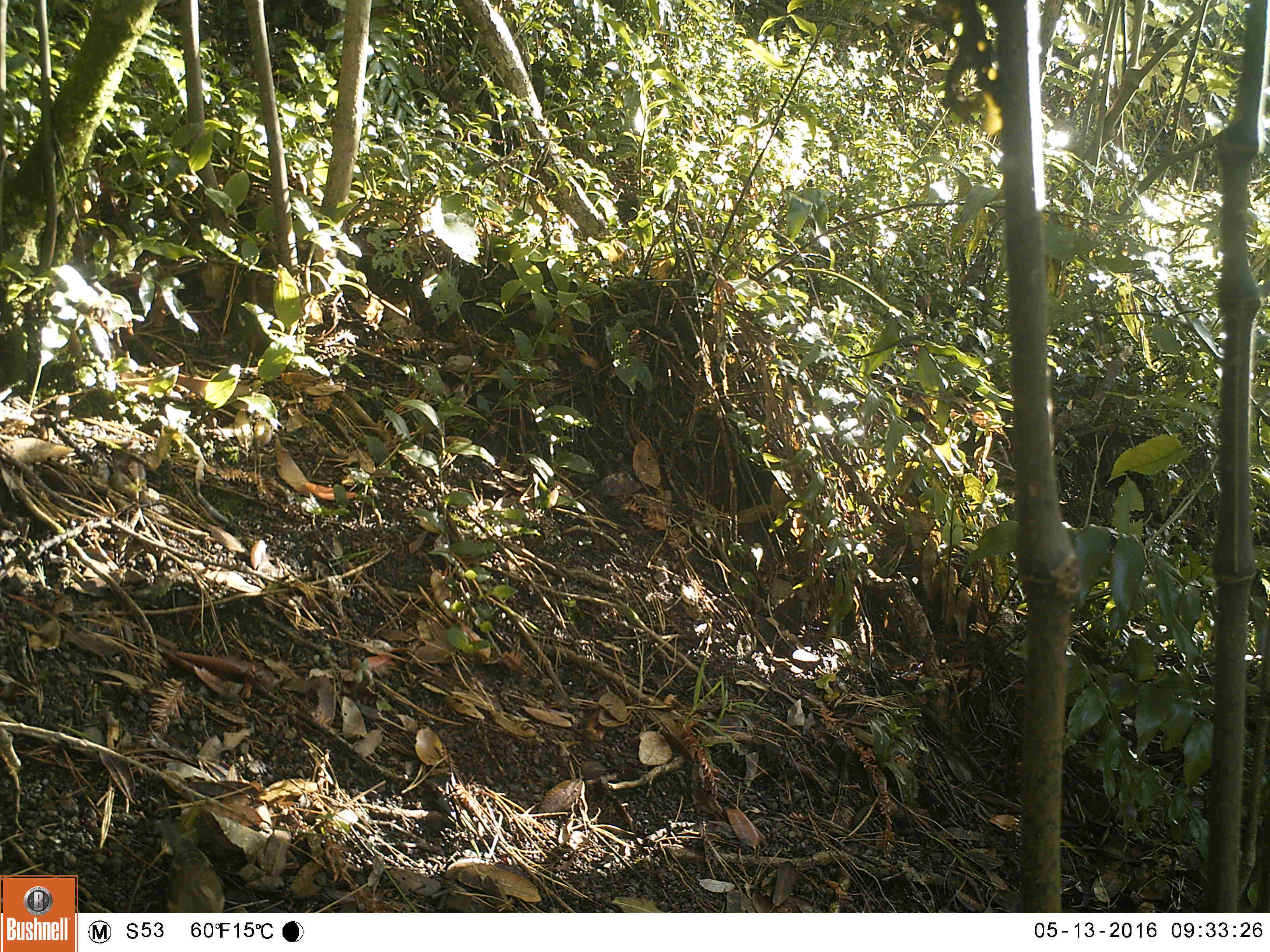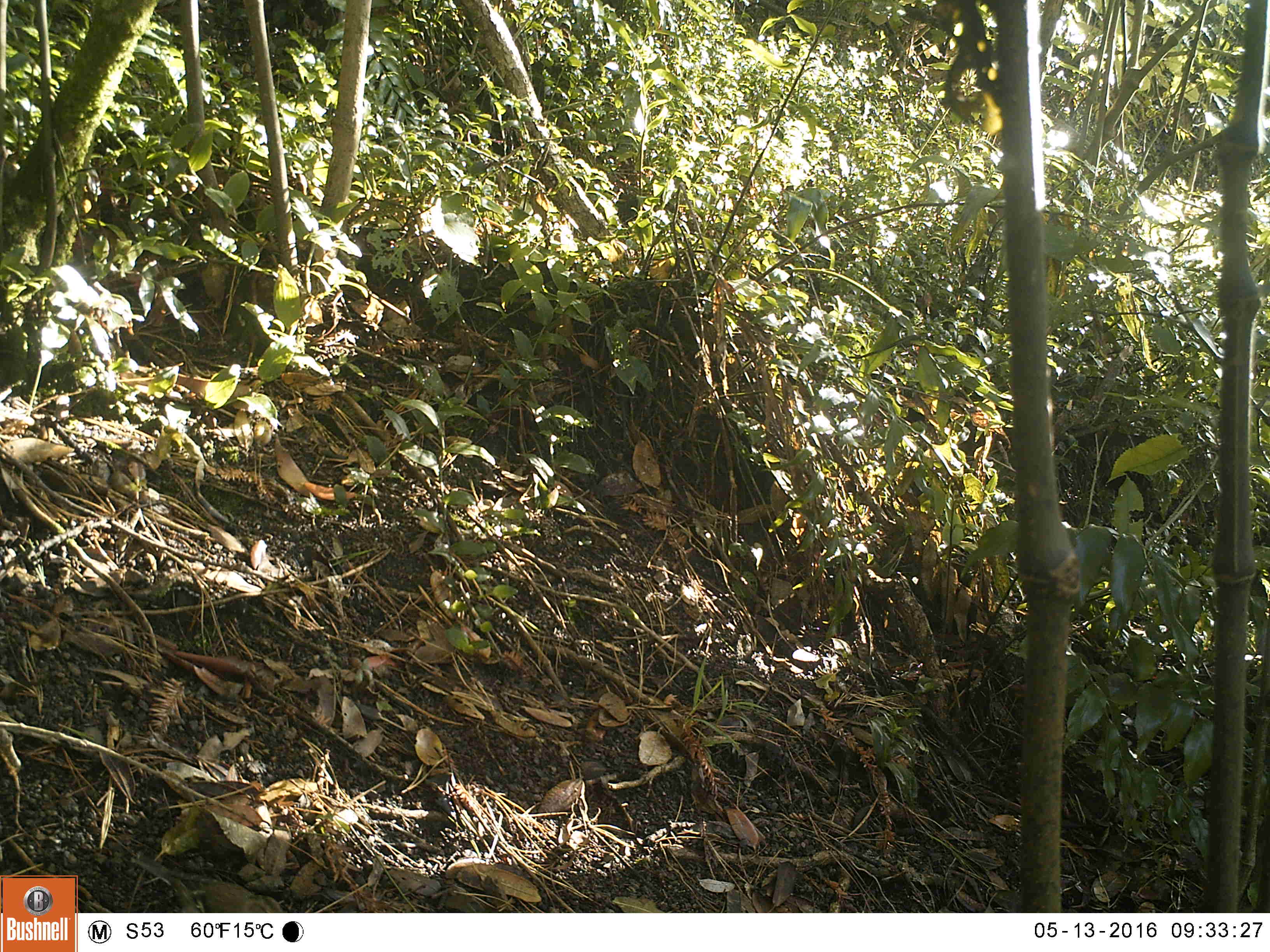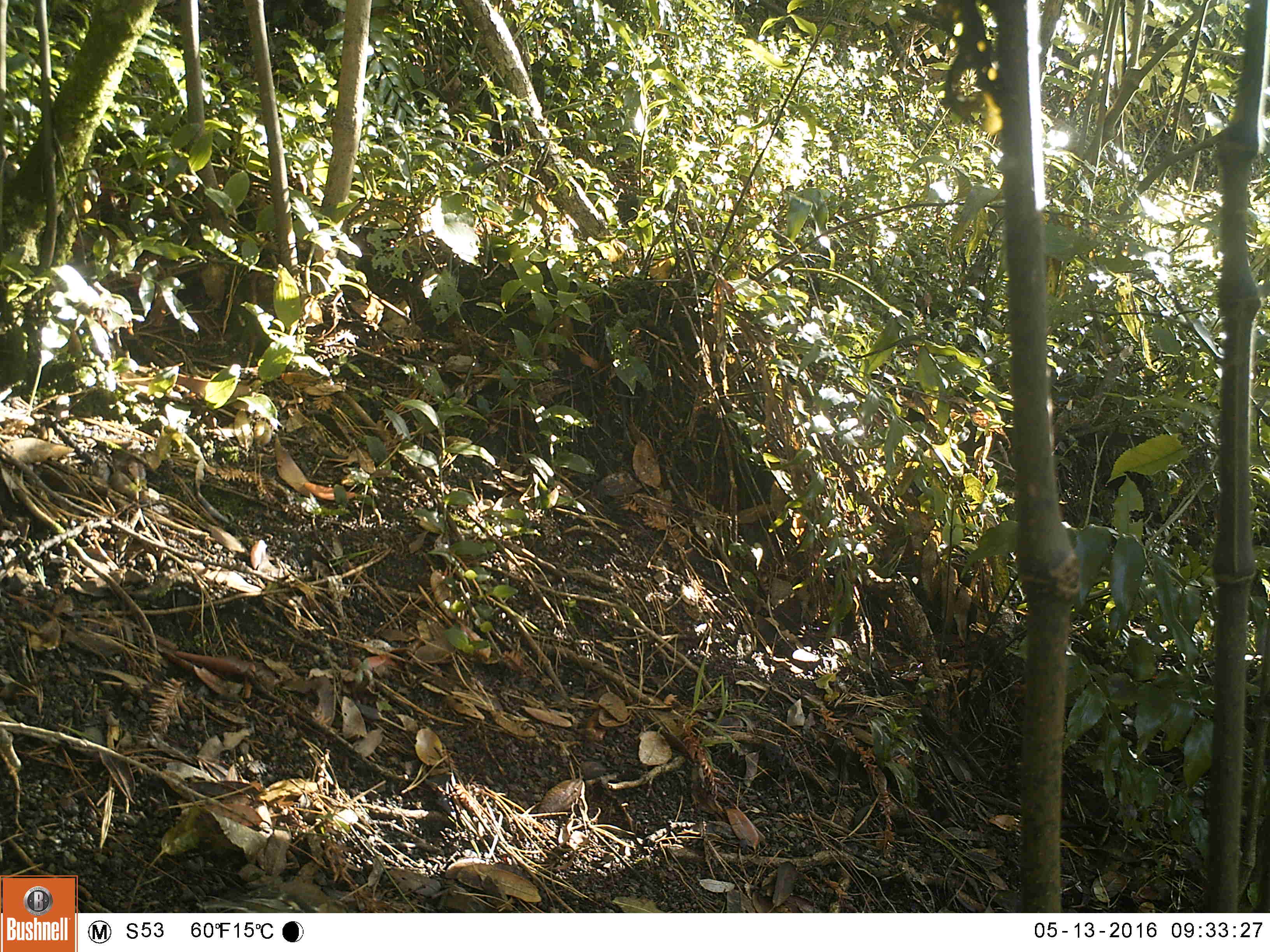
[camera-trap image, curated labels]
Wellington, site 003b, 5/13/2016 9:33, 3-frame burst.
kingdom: Animalia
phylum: Chordata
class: Aves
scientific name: Aves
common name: bird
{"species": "bird (Aves)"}